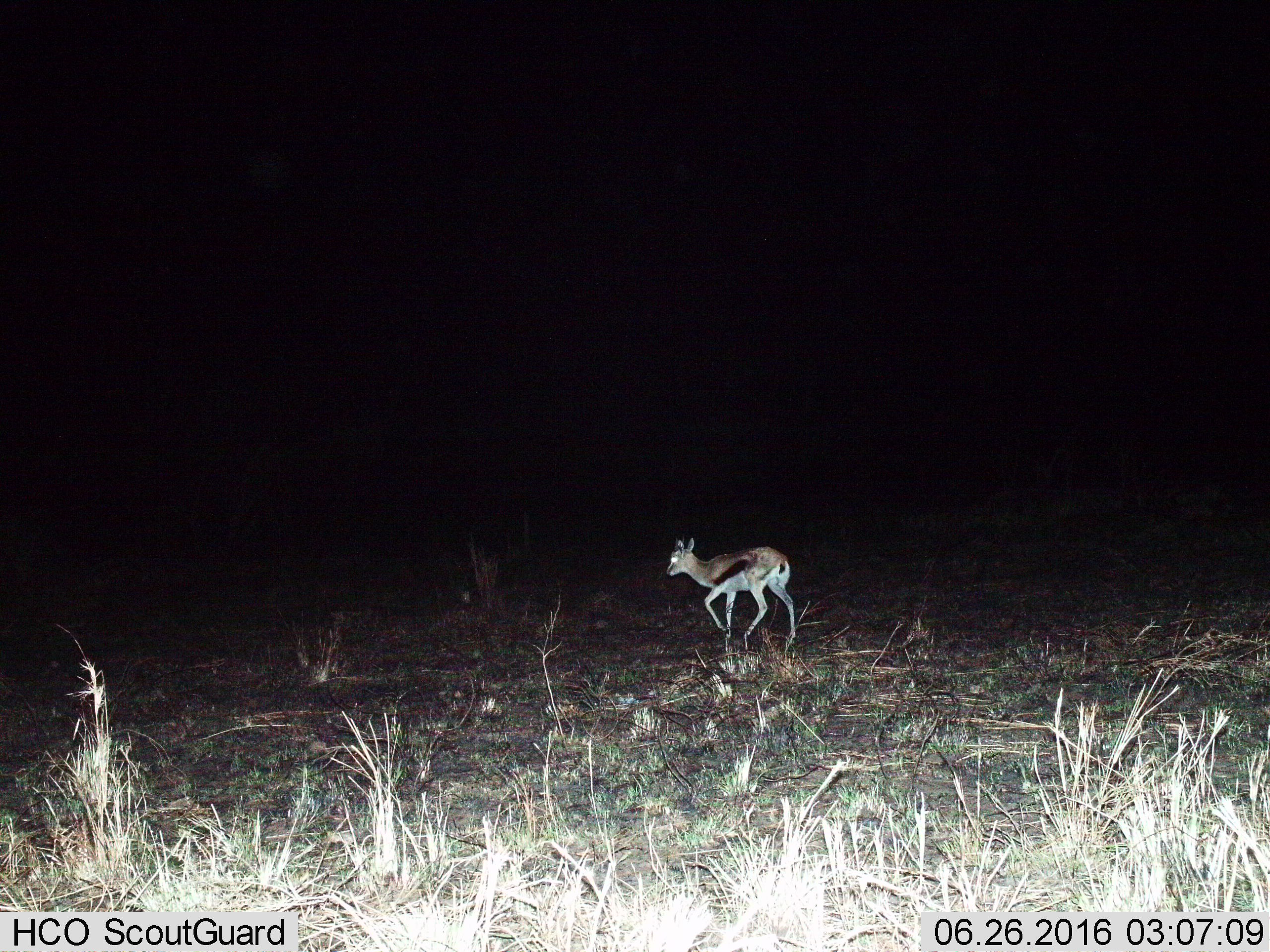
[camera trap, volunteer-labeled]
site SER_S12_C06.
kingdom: Animalia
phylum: Chordata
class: Mammalia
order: Artiodactyla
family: Bovidae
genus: Eudorcas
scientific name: Eudorcas thomsonii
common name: thomson's gazelle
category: gazellethomsons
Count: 1.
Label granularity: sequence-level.